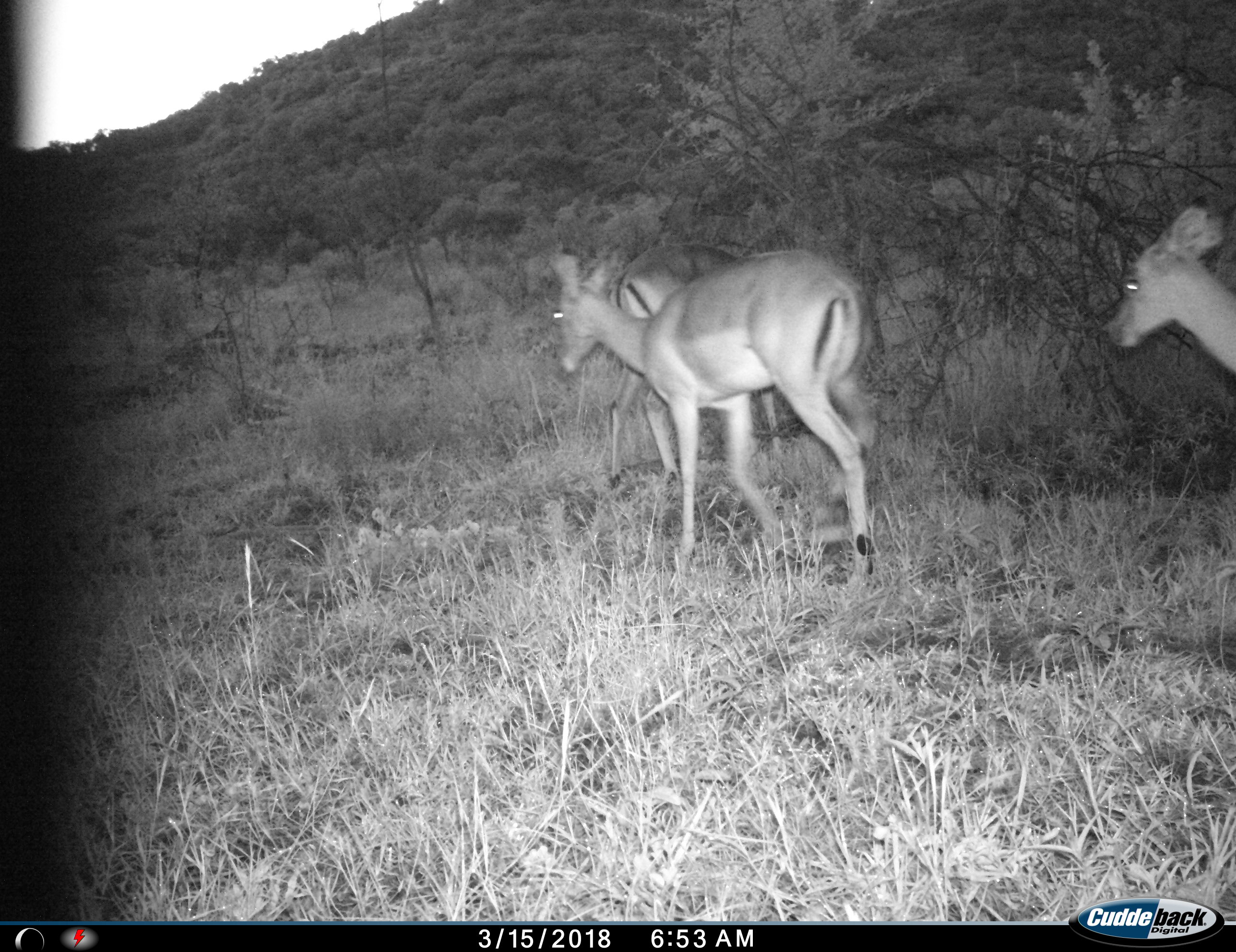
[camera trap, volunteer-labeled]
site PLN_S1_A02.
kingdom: Animalia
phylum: Chordata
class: Mammalia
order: Artiodactyla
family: Bovidae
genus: Aepyceros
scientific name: Aepyceros melampus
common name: impala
Impala (Aepyceros melampus), count 3. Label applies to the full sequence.